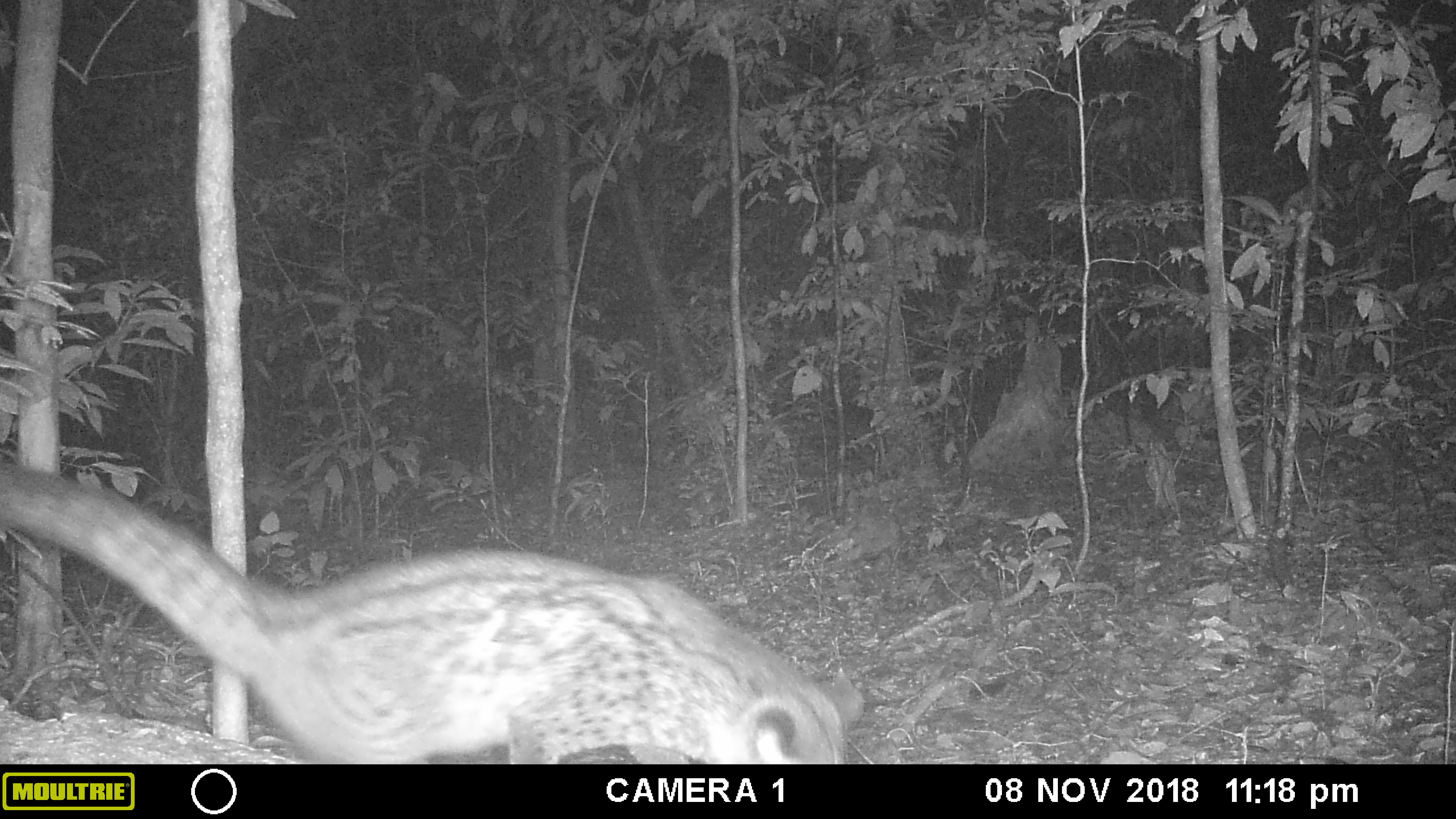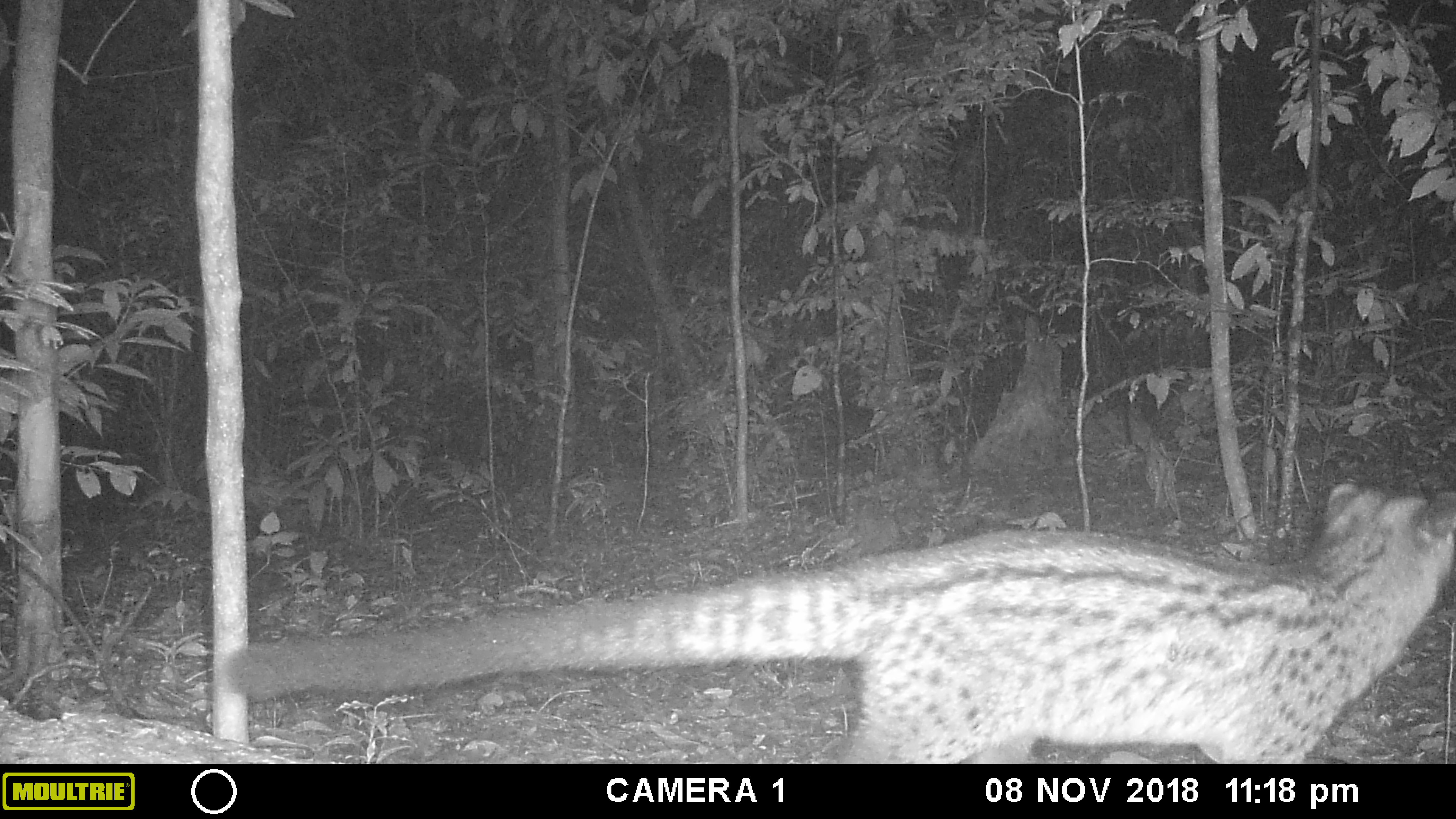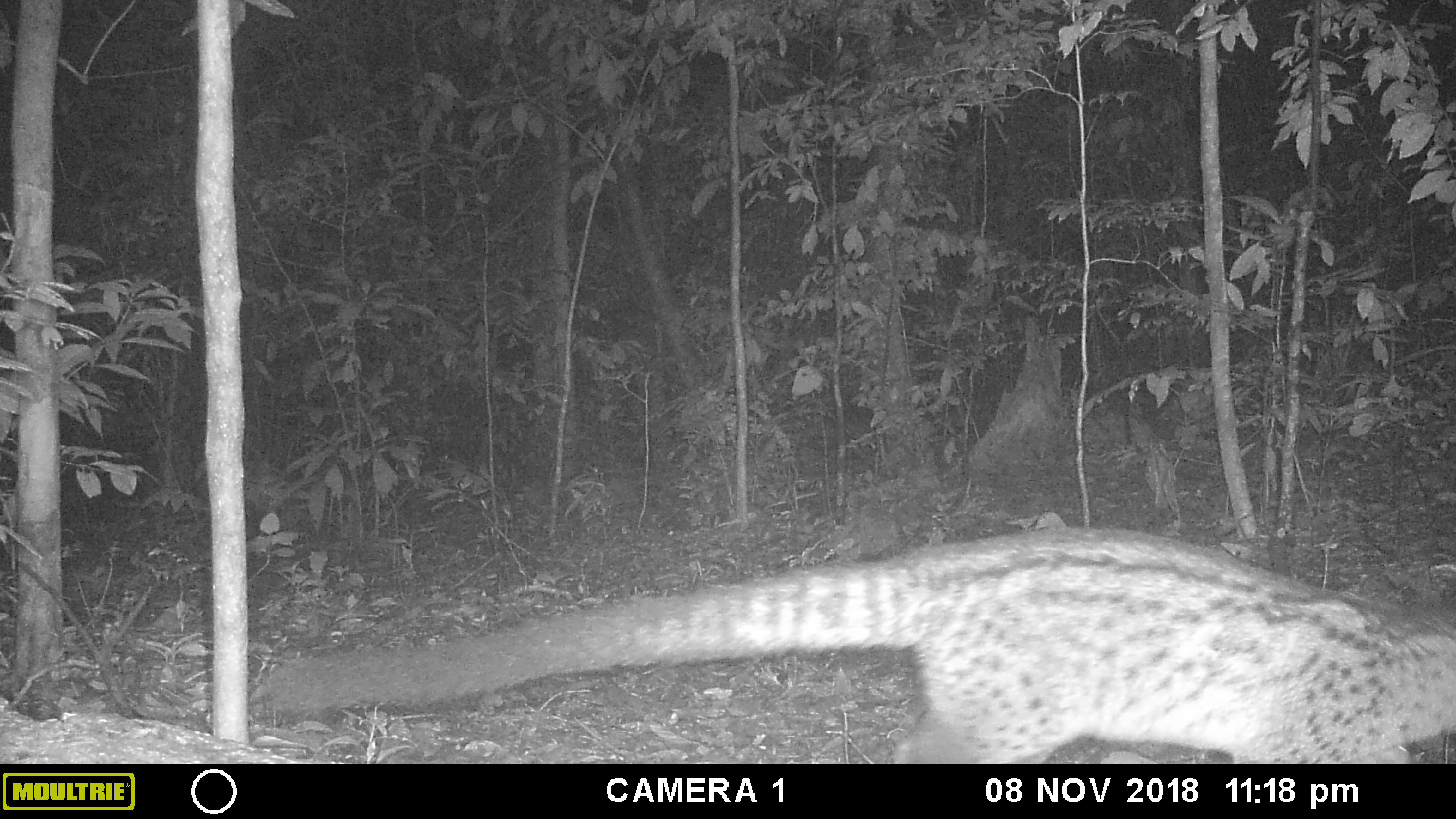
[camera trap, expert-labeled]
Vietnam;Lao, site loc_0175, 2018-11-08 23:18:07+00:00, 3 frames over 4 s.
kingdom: Animalia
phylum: Chordata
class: Mammalia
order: Carnivora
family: Viverridae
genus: Paradoxurus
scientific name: Paradoxurus hermaphroditus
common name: common palm civet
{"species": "common palm civet (Paradoxurus hermaphroditus)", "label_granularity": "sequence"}